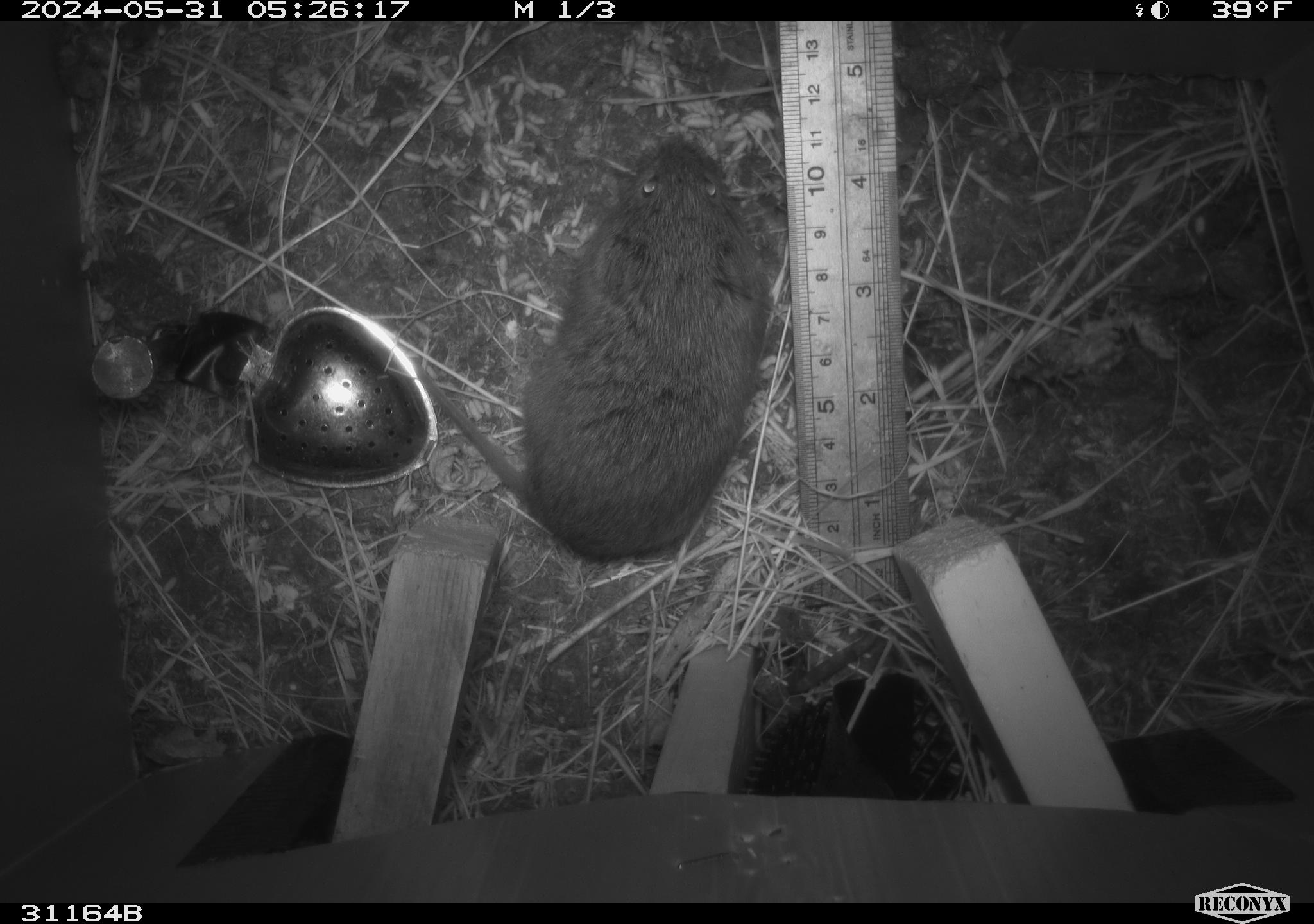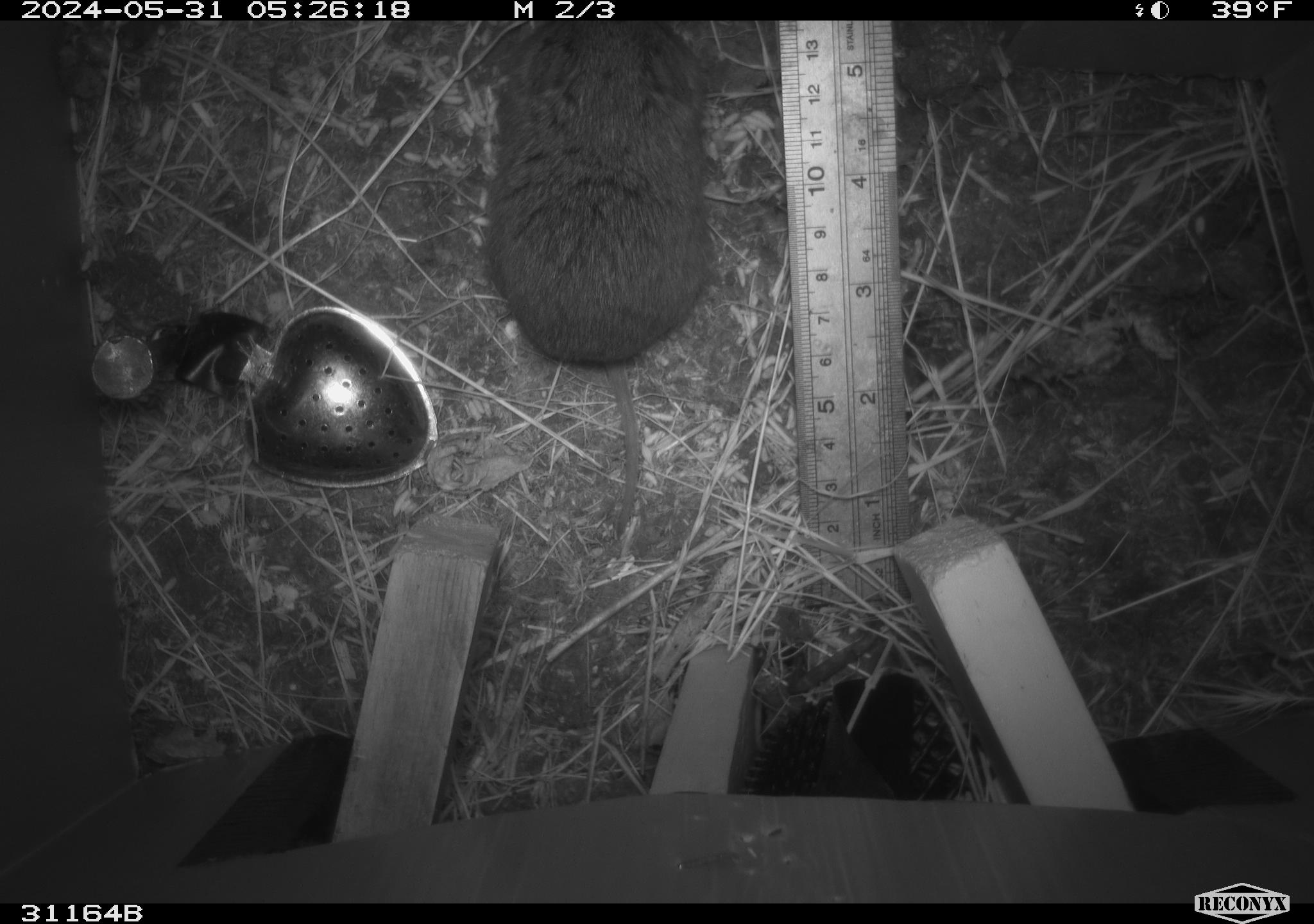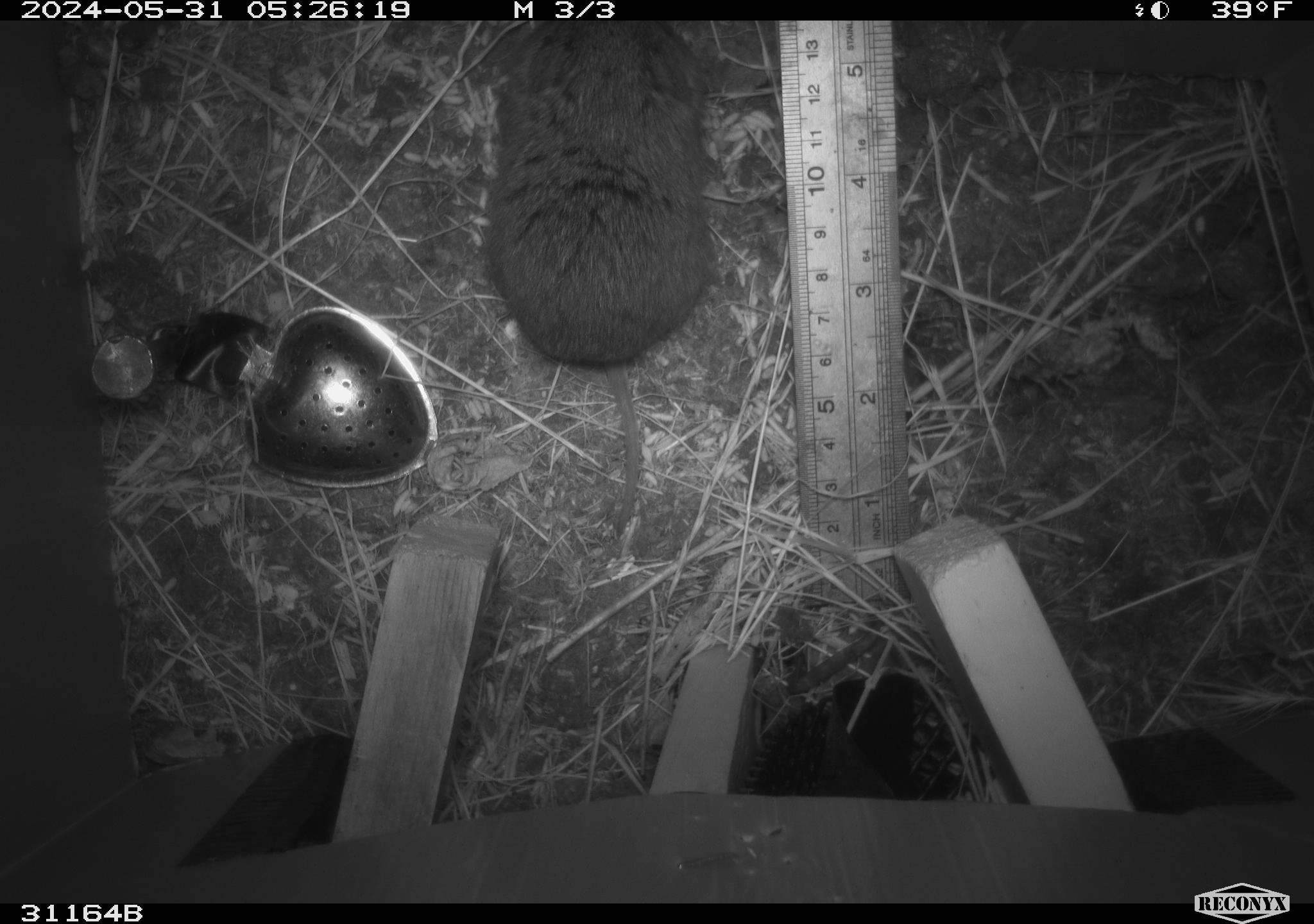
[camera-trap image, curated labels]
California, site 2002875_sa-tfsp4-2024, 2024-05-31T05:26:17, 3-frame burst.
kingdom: Animalia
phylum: Chordata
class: Mammalia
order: Rodentia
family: Cricetidae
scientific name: Arvicolinae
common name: voles, lemmings, and muskrats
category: arvicolinae subfamily